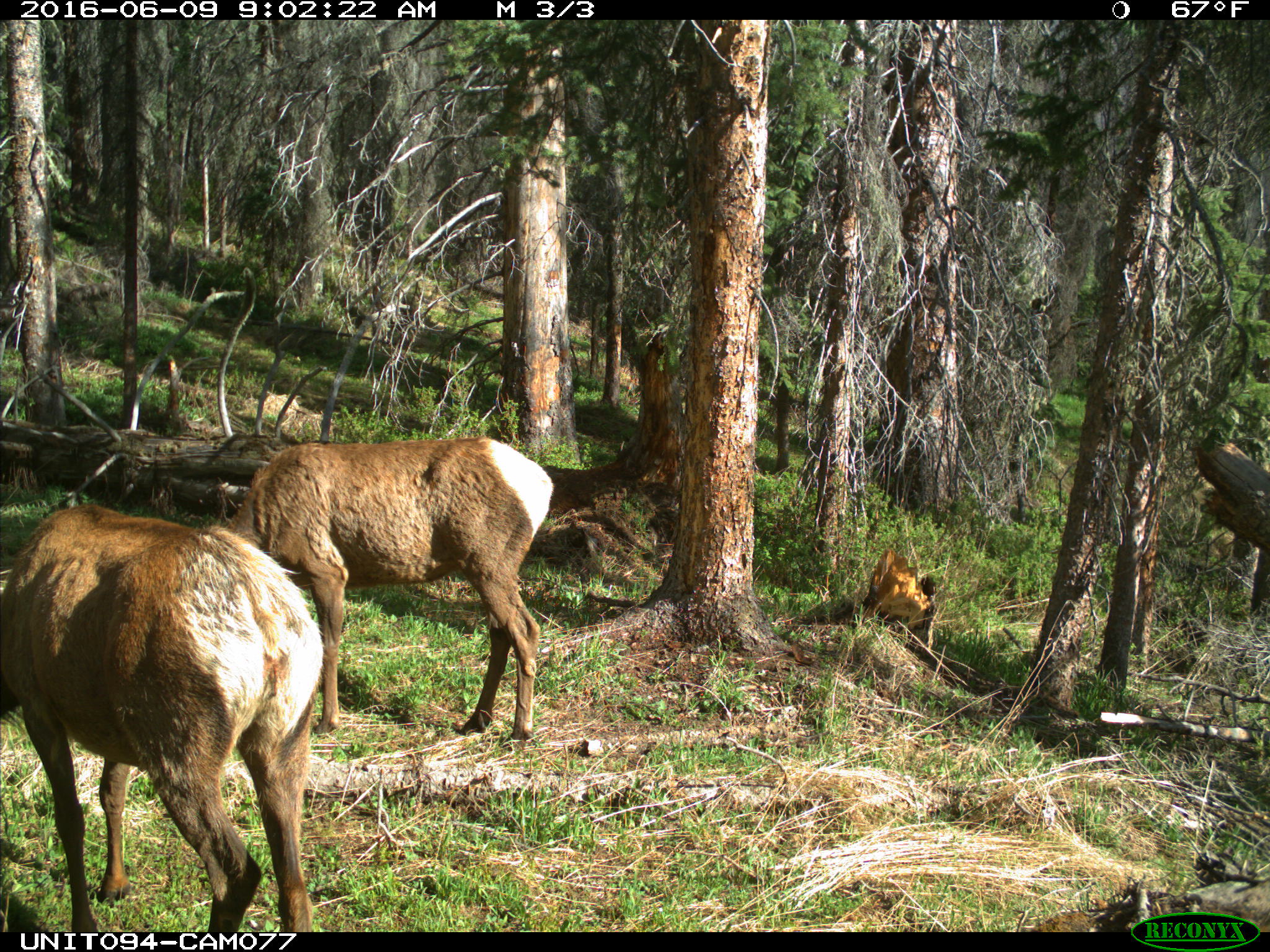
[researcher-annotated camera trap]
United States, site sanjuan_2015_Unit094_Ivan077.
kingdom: Animalia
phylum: Chordata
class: Mammalia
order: Artiodactyla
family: Cervidae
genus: Cervus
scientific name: Cervus elaphus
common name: red deer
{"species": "Cervus elaphus (red deer)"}